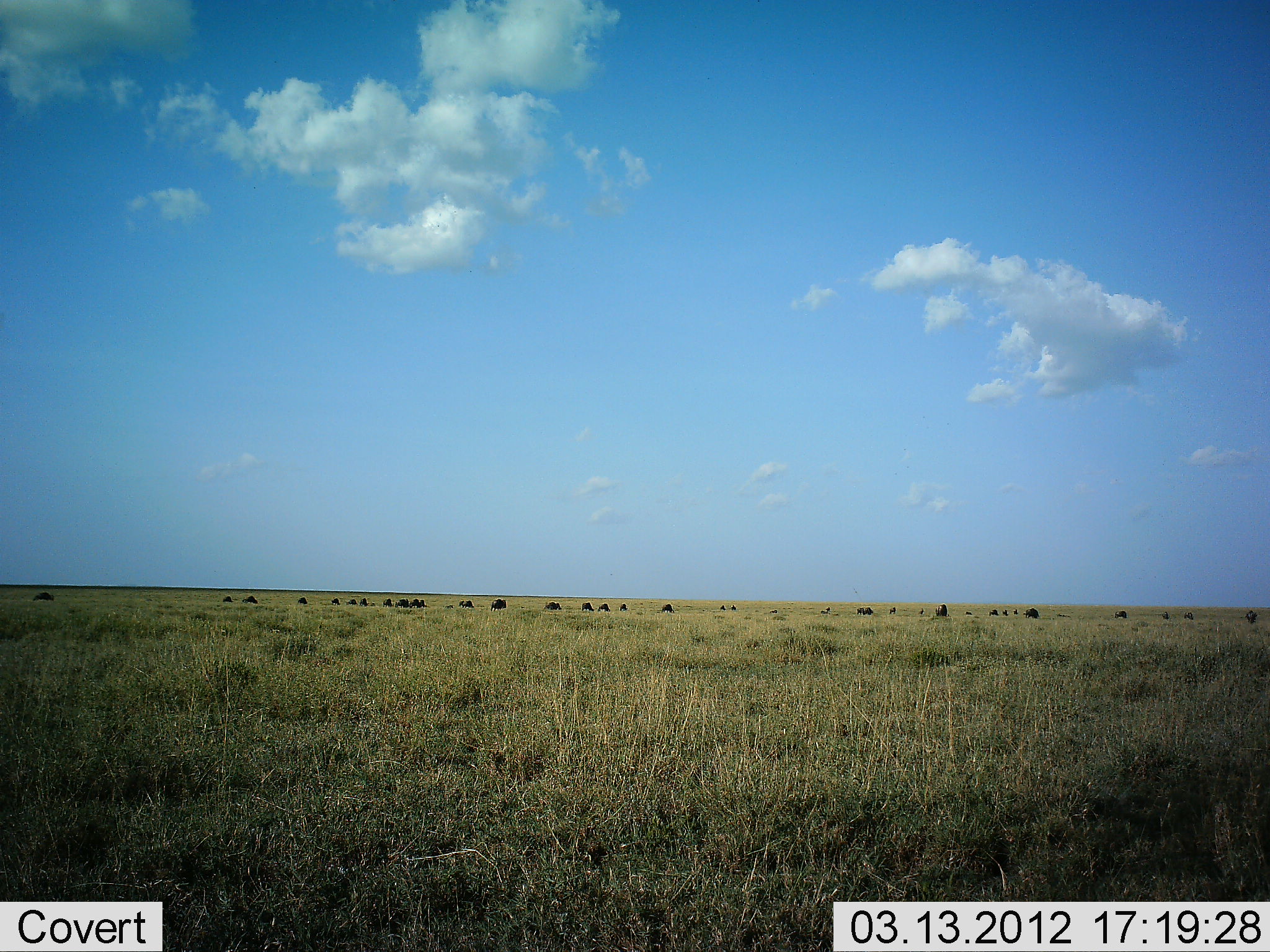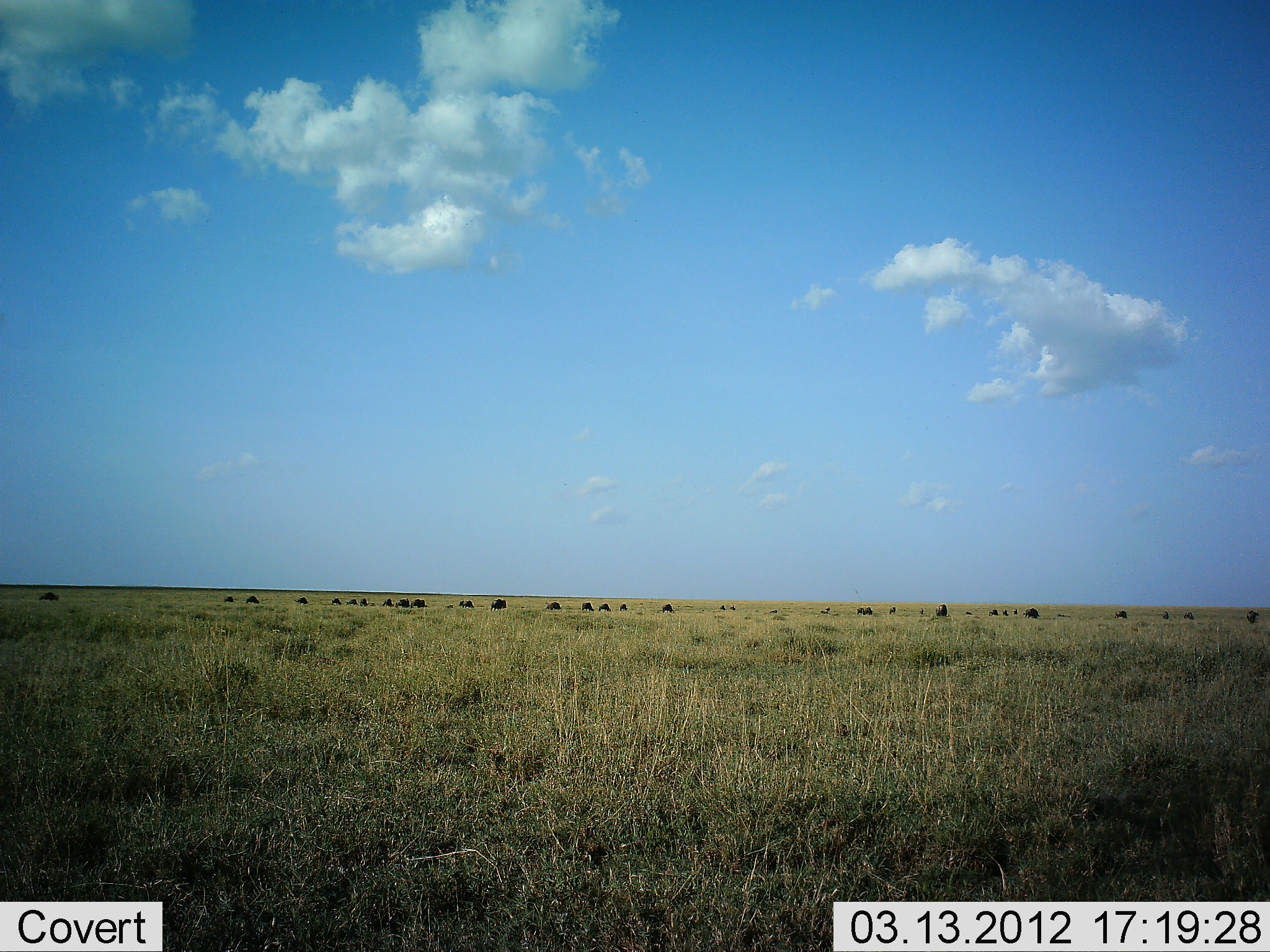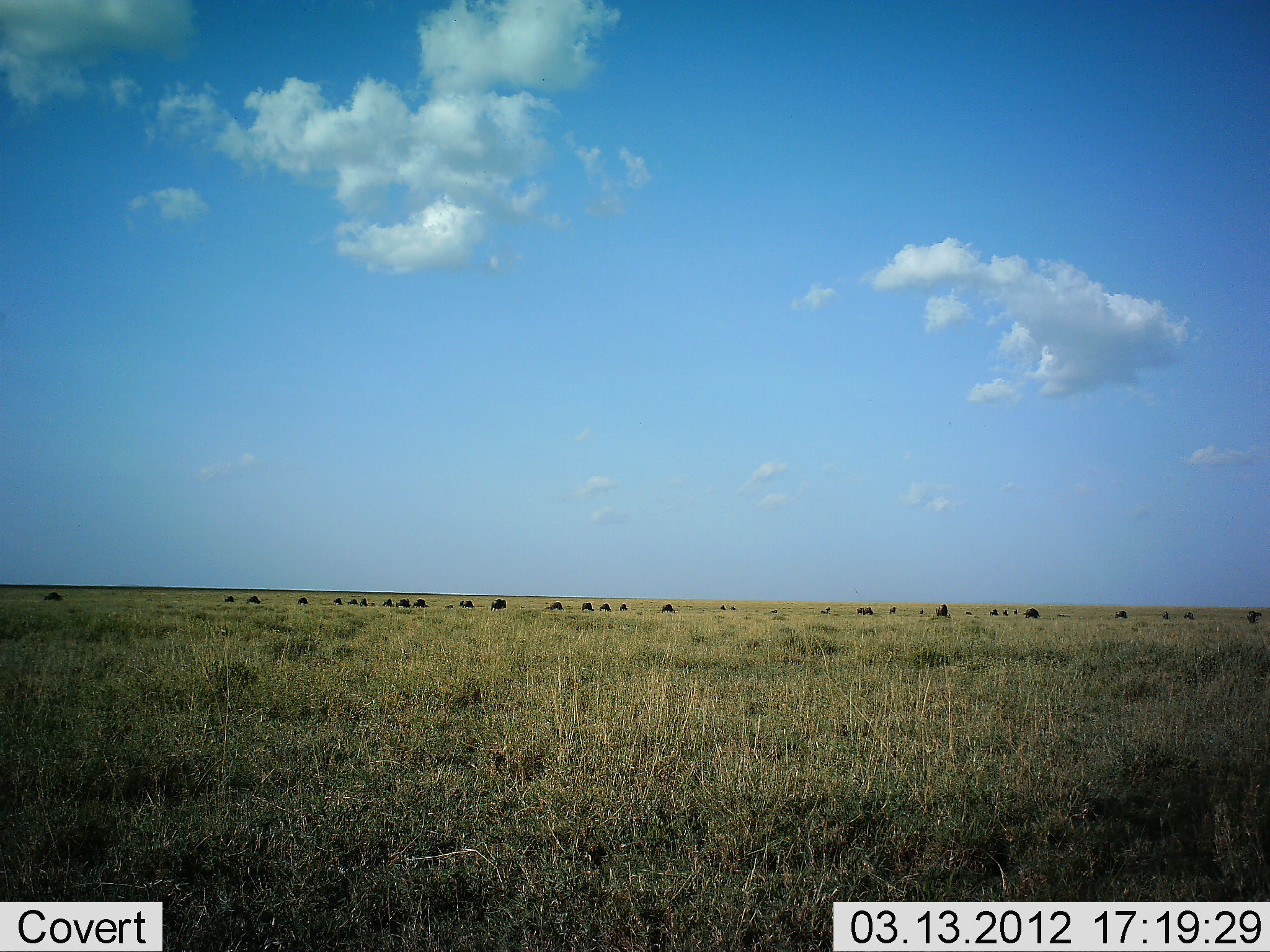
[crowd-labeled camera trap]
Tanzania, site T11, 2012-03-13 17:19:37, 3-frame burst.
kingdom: Animalia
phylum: Chordata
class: Mammalia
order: Artiodactyla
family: Bovidae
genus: Connochaetes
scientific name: Connochaetes taurinus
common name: blue wildebeest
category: wildebeest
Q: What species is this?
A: Wildebeest (blue wildebeest) (Connochaetes taurinus).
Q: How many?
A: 11-50.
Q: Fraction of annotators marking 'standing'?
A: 42%.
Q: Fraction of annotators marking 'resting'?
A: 0%.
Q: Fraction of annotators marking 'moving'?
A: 67%.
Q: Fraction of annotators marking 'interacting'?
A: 0%.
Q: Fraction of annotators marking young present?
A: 0%.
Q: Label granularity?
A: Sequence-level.